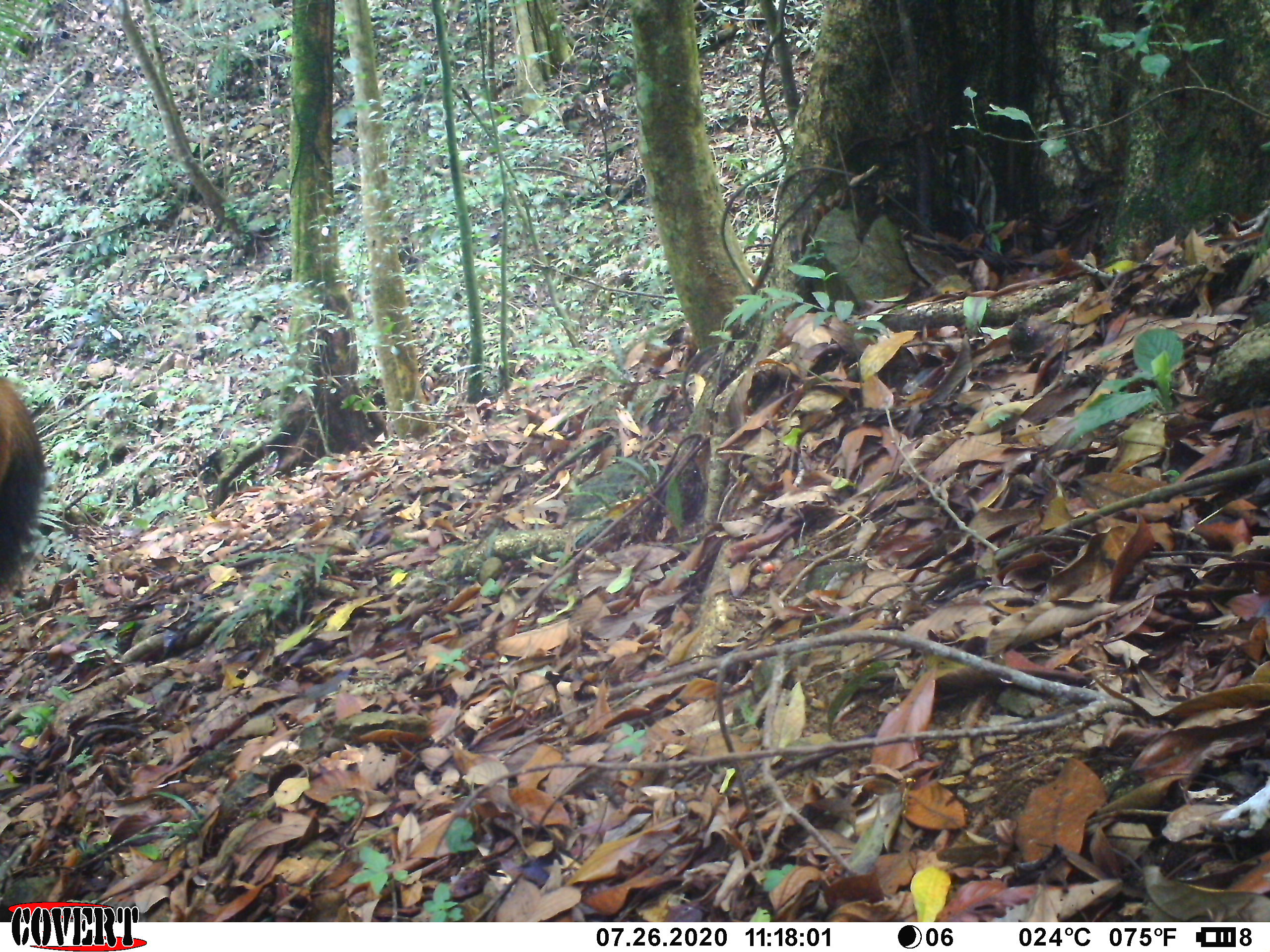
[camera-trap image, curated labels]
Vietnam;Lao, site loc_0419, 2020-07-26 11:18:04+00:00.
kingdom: Animalia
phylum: Chordata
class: Mammalia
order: Artiodactyla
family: Cervidae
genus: Rusa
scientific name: Rusa unicolor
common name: sambar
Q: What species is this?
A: Sambar (Rusa unicolor).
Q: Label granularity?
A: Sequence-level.